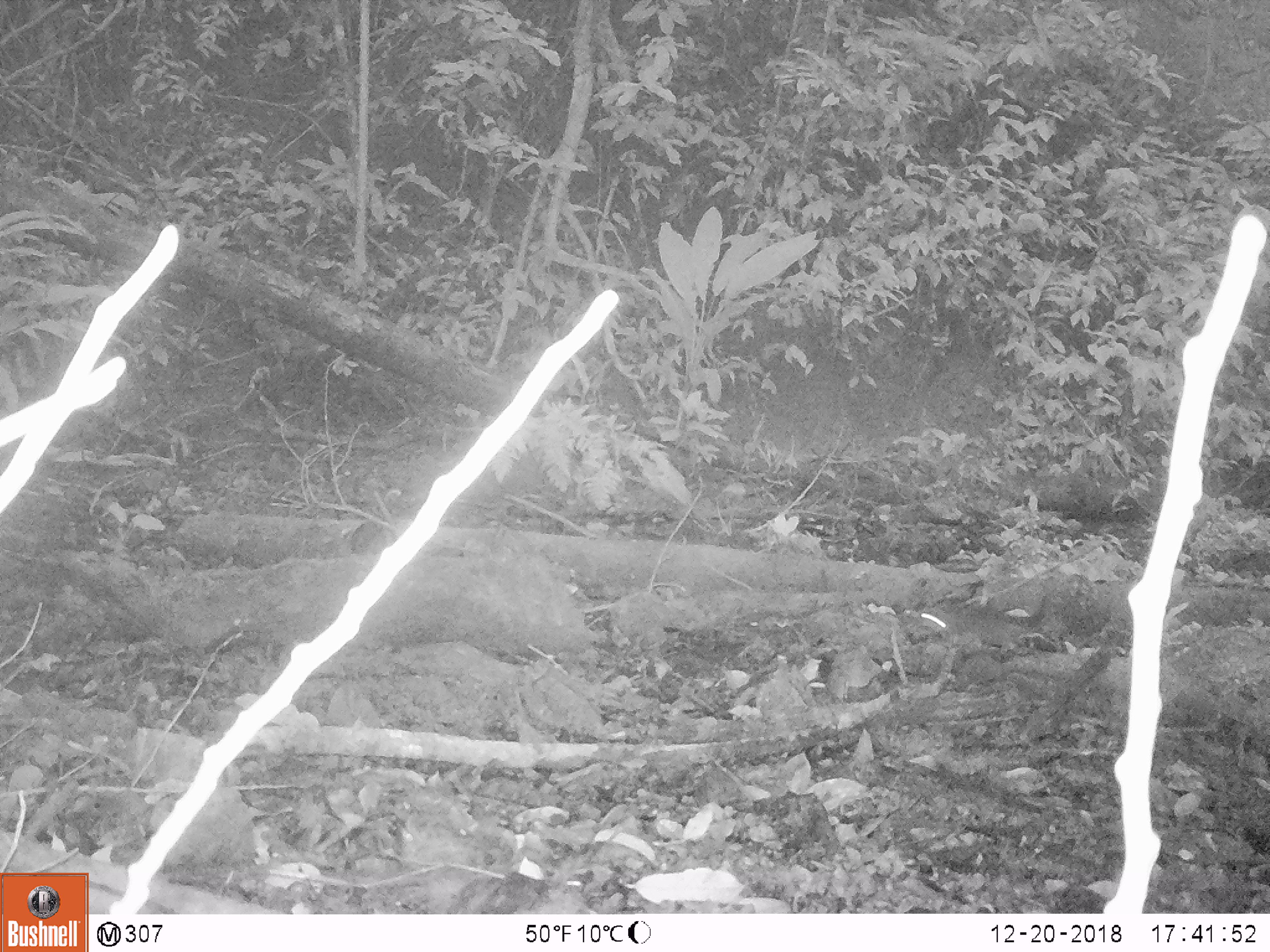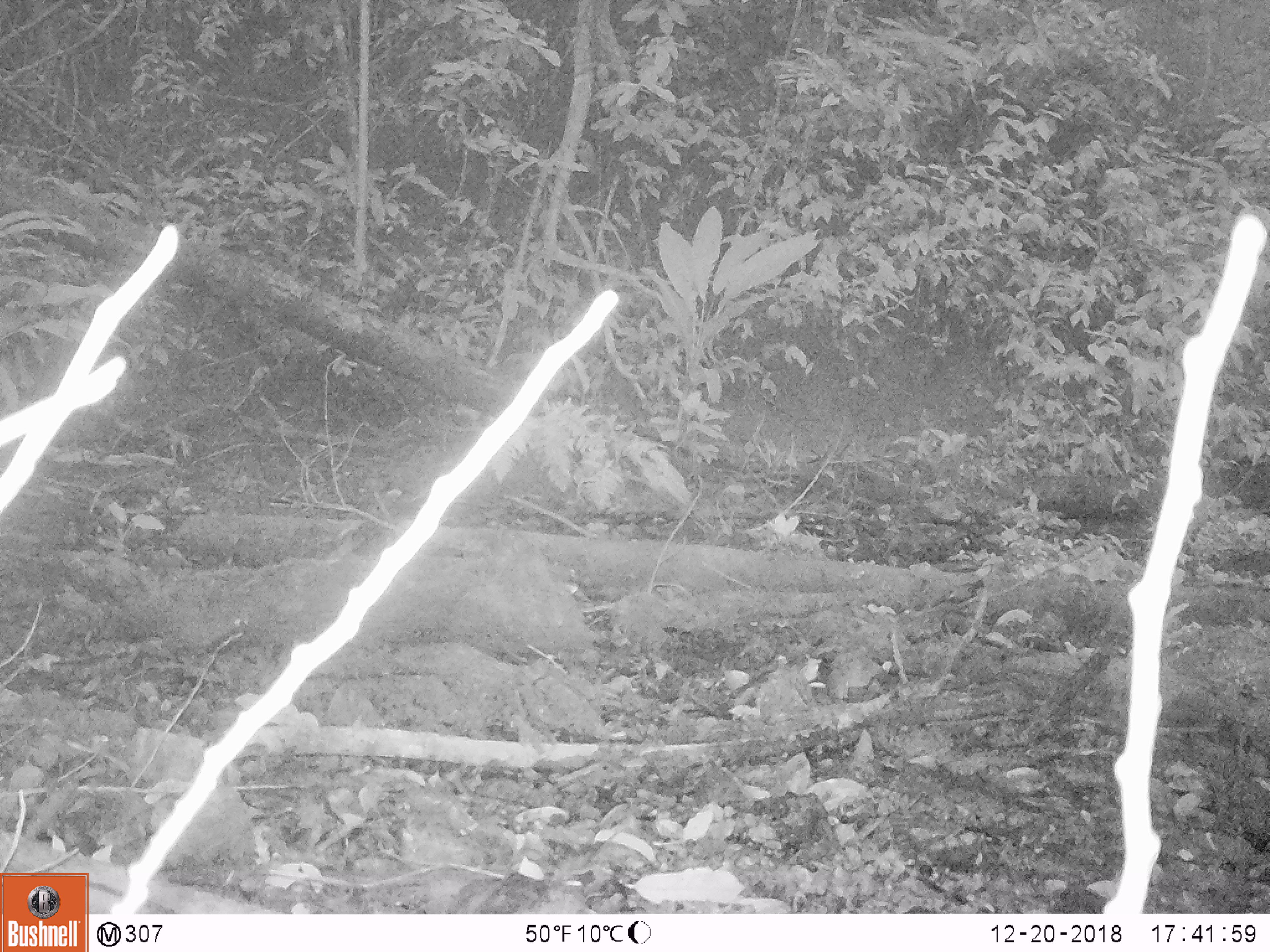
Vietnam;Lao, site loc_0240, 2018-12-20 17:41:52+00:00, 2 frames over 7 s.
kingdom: Animalia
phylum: Chordata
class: Mammalia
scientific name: Mammalia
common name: mammal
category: unidentified small mammal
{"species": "unidentified small mammal (mammal) (Mammalia)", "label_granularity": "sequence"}